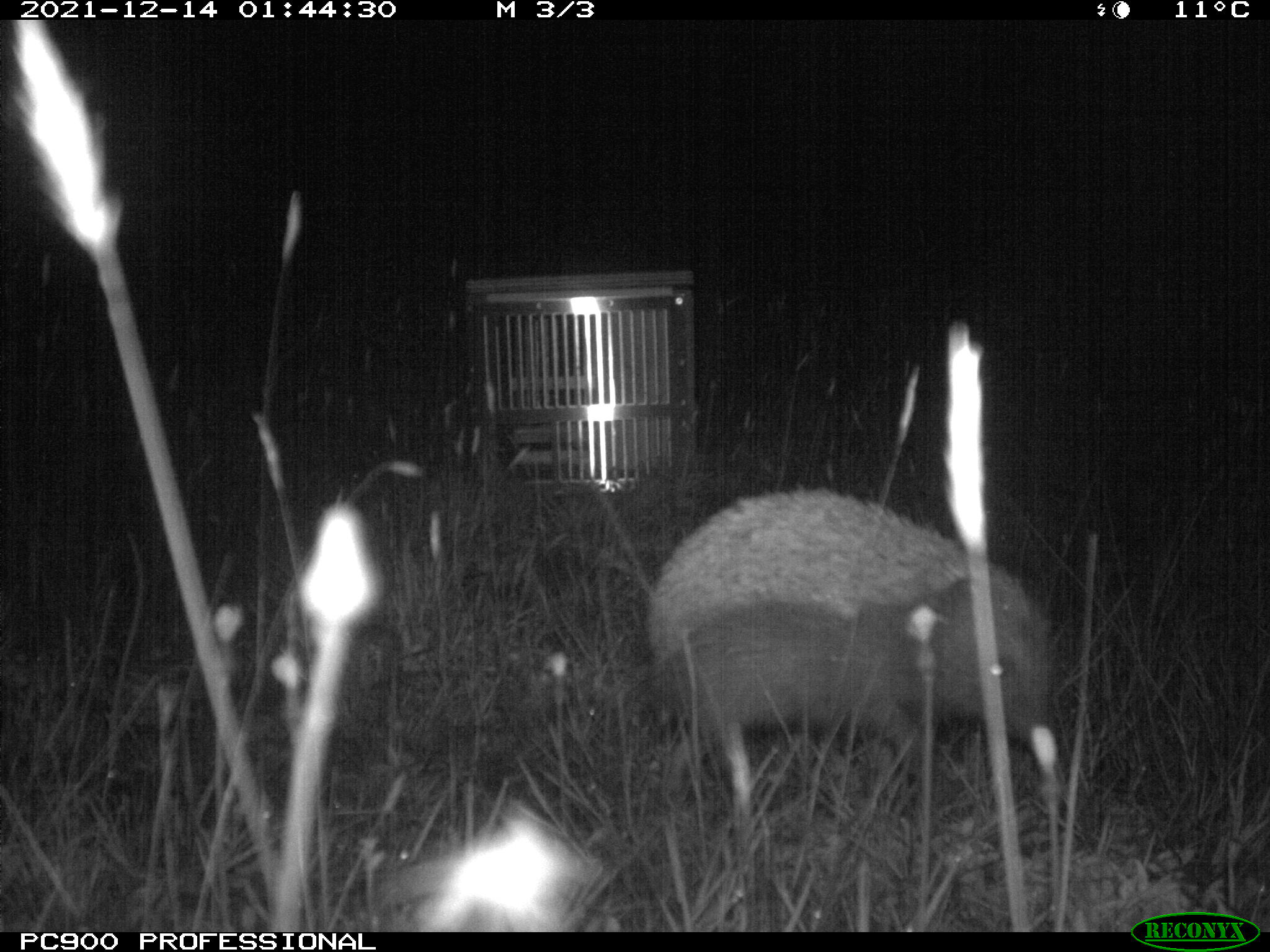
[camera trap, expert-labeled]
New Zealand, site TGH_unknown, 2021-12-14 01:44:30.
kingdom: Animalia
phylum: Chordata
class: Mammalia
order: Eulipotyphla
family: Erinaceidae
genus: Erinaceus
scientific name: Erinaceus europaeus europaeus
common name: european hedgehog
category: hedgehog